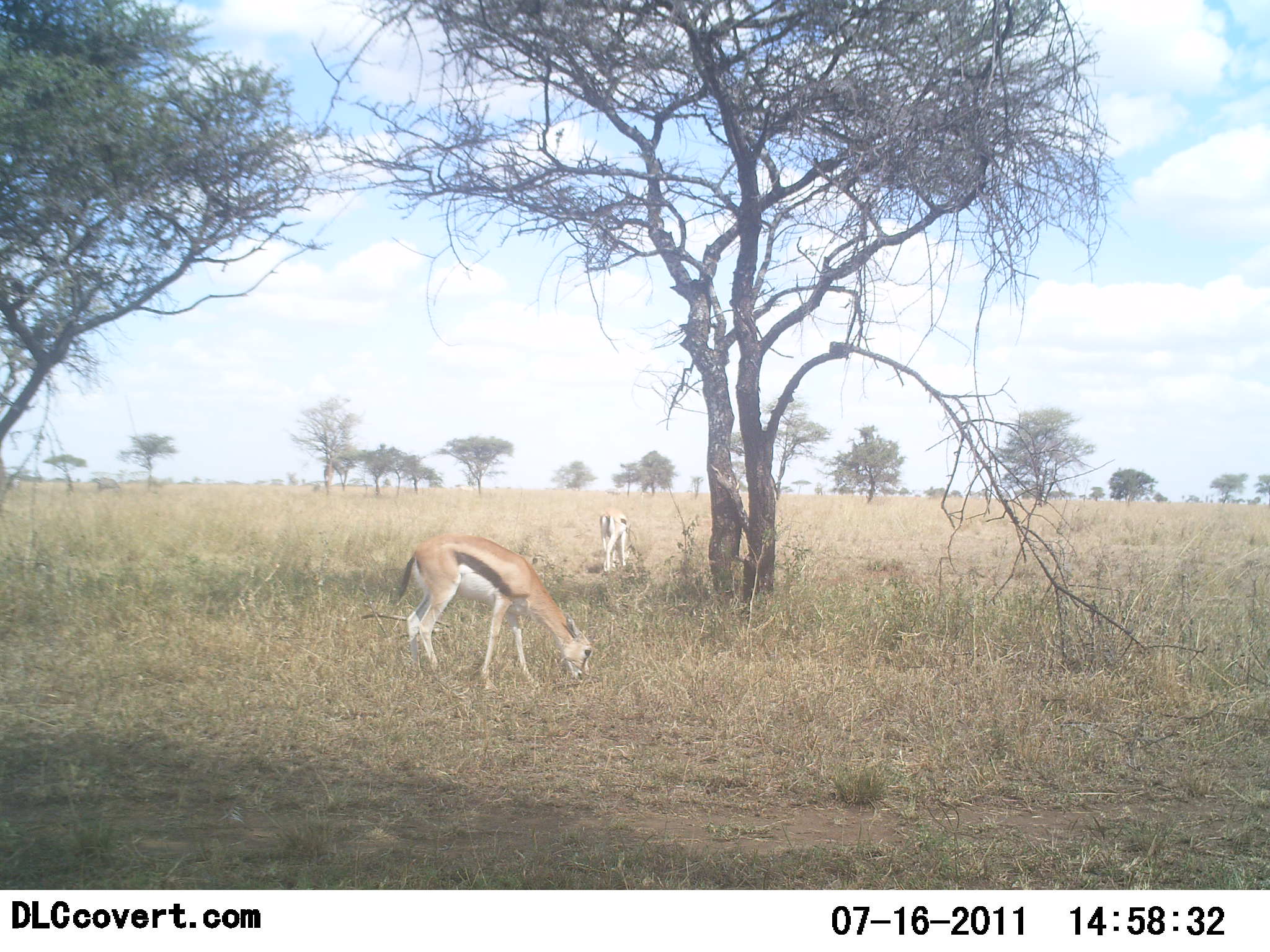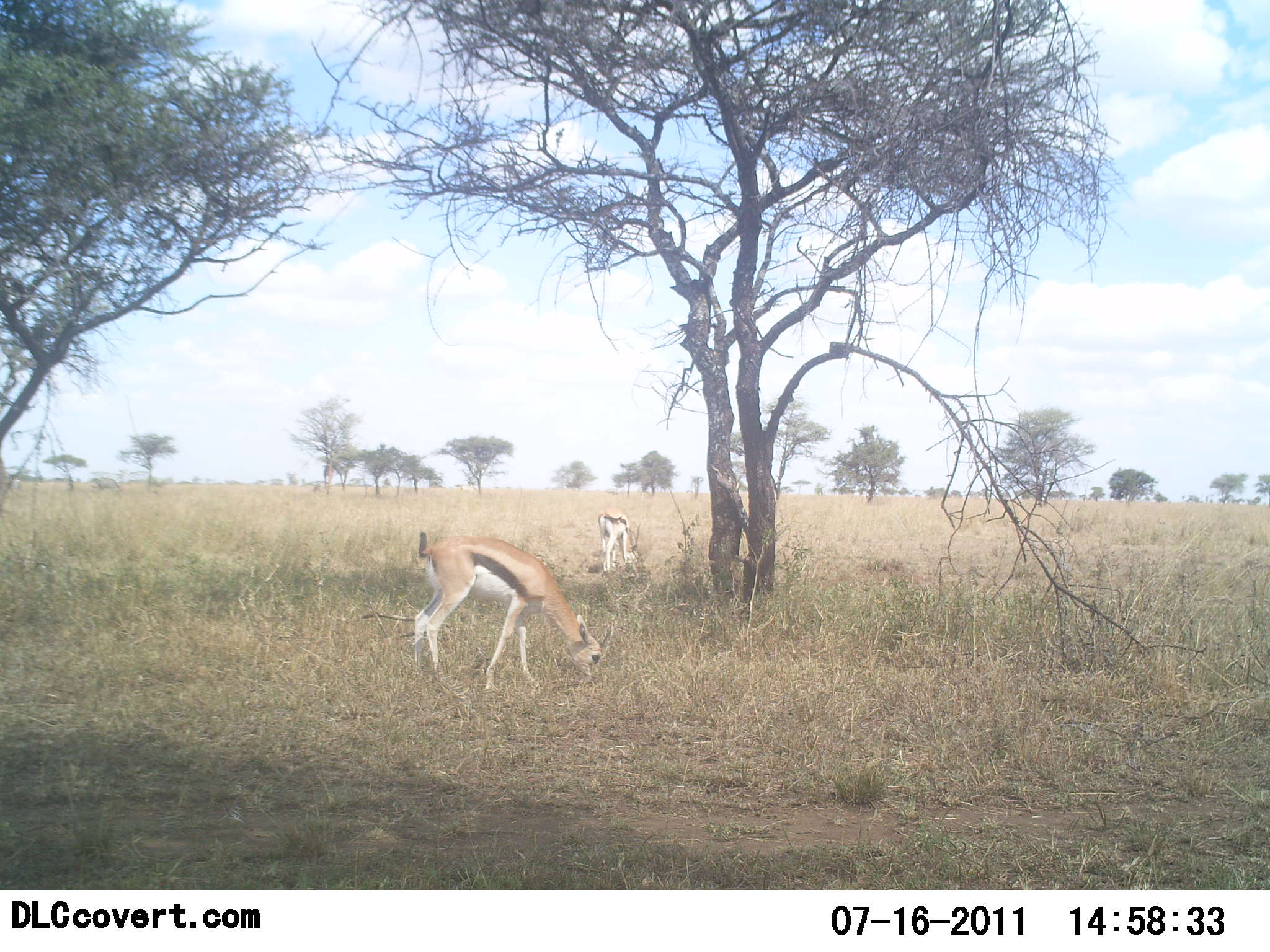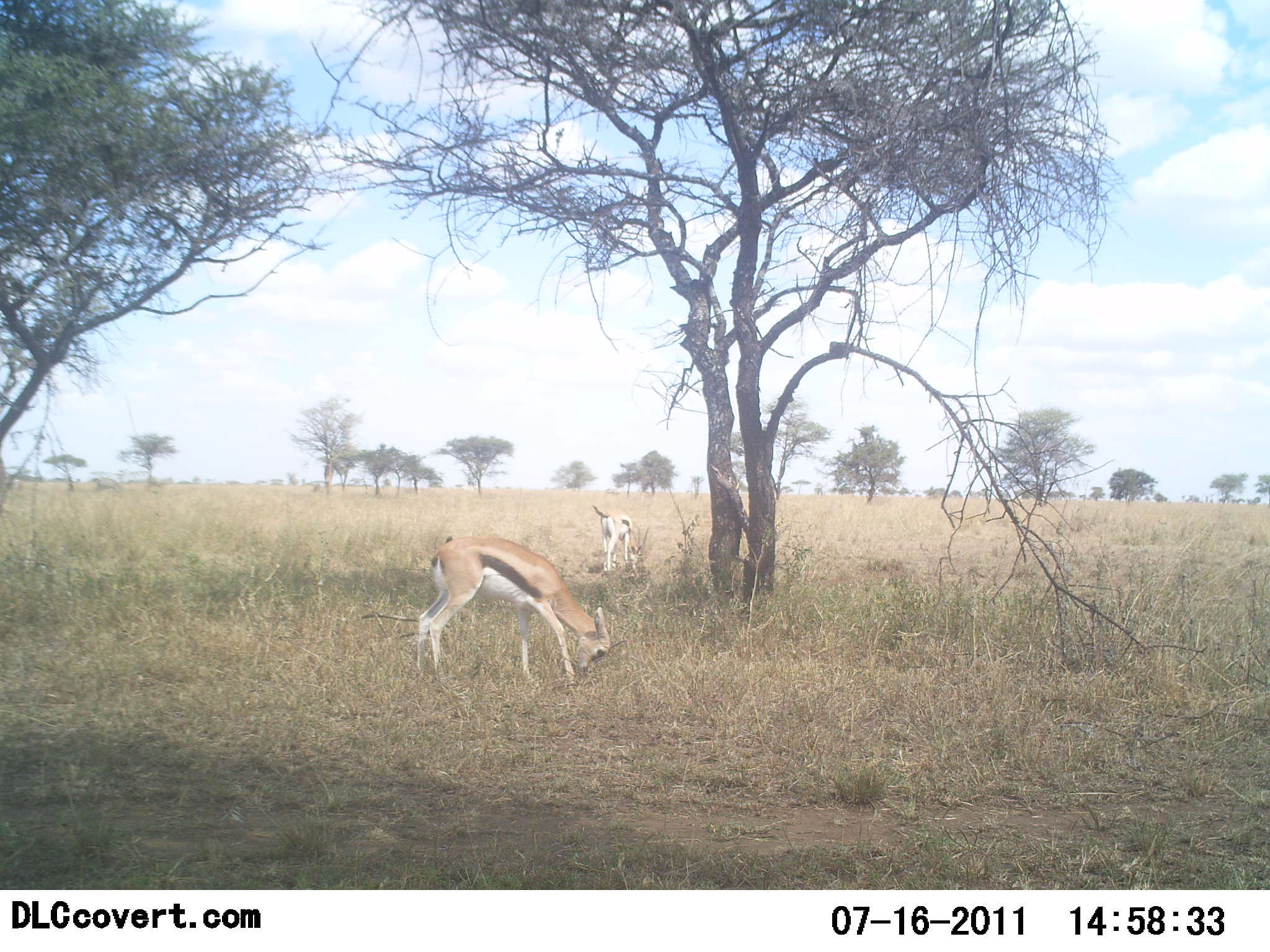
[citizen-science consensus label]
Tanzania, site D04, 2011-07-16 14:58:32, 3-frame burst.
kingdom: Animalia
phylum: Chordata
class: Mammalia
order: Artiodactyla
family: Bovidae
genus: Eudorcas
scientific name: Eudorcas thomsonii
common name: thomson's gazelle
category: gazellethomsons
Gazellethomsons (thomson's gazelle) (Eudorcas thomsonii), count 2. Behavior (volunteer vote fractions): standing 20%, resting 0%, moving 0%, interacting 0%. Young present (vote fraction): 0%. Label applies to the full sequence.